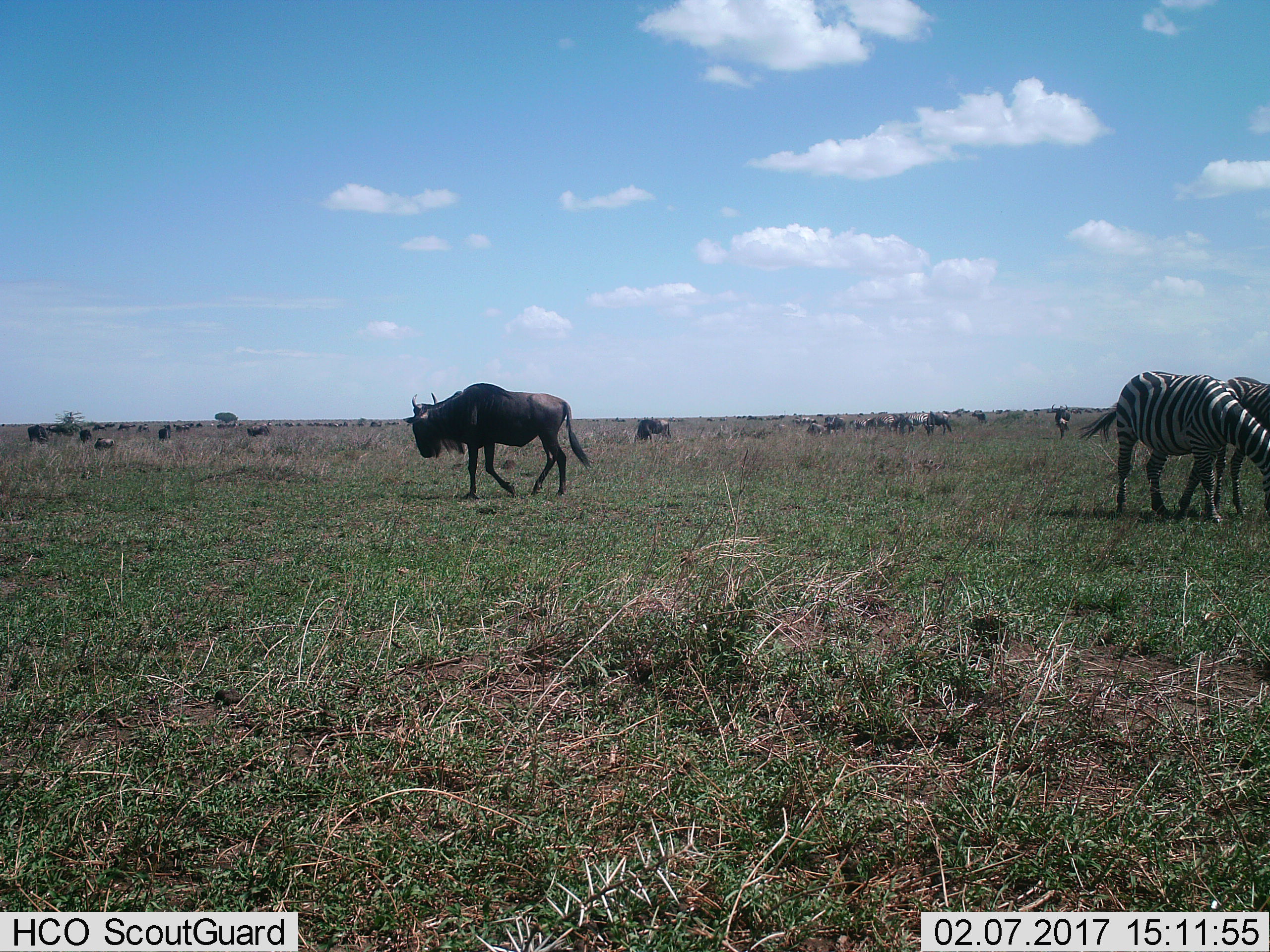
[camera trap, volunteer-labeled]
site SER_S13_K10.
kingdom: Animalia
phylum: Chordata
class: Mammalia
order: Artiodactyla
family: Bovidae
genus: Connochaetes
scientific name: Connochaetes taurinus taurinus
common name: blue wildebeest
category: wildebeestblue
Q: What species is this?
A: Wildebeestblue (blue wildebeest) (Connochaetes taurinus taurinus).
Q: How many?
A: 11-50.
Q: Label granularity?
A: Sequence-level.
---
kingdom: Animalia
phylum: Chordata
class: Mammalia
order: Perissodactyla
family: Equidae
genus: Equus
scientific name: Equus quagga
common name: plains zebra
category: zebraplains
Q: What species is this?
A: Zebraplains (plains zebra) (Equus quagga).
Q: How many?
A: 6.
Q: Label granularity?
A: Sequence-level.